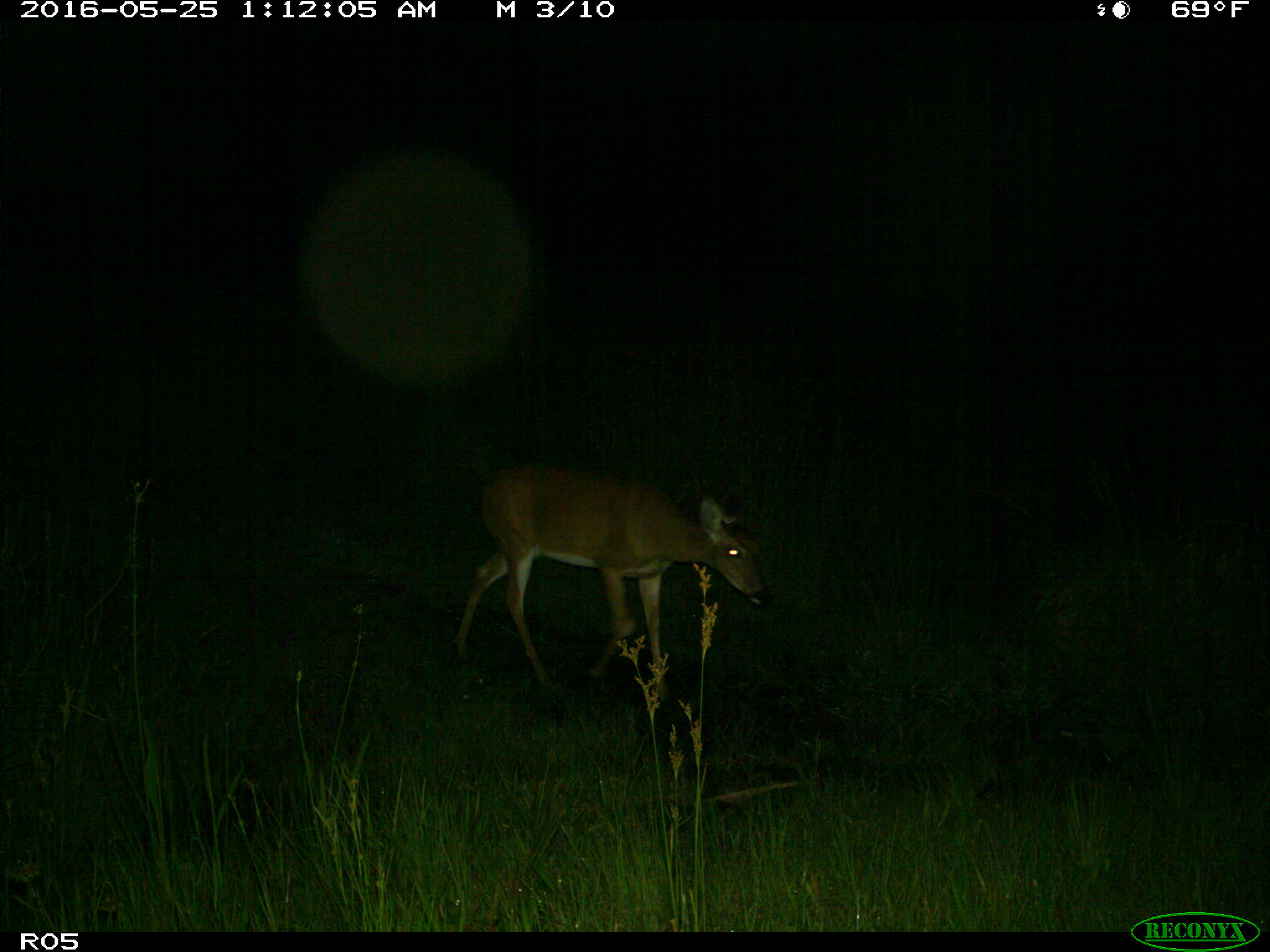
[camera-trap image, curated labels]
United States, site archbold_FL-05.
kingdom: Animalia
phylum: Chordata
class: Mammalia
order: Artiodactyla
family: Cervidae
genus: Odocoileus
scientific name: Odocoileus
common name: deer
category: unidentified deer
Unidentified deer (deer) (Odocoileus).